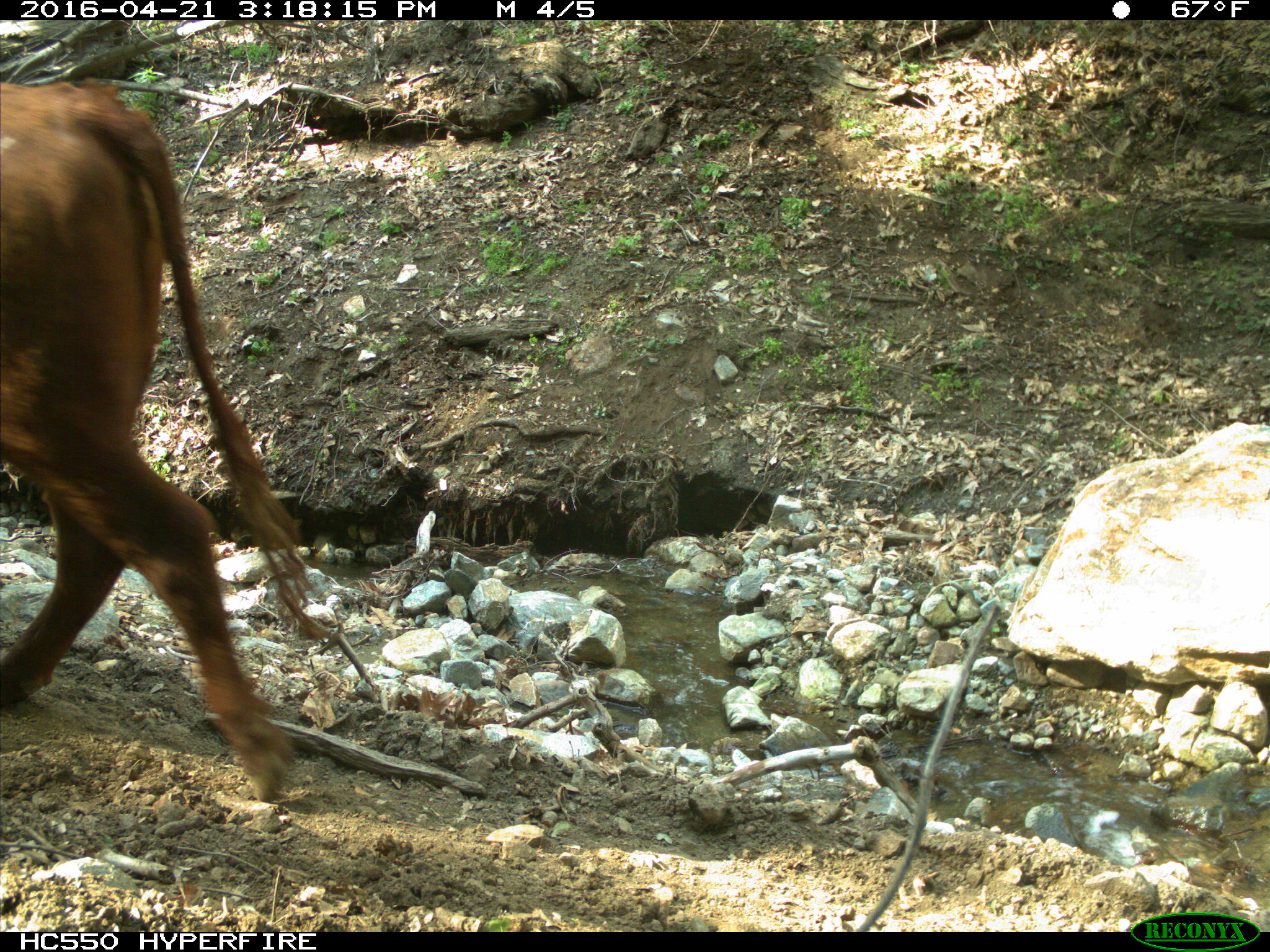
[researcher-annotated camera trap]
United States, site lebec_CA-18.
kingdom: Animalia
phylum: Chordata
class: Mammalia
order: Artiodactyla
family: Bovidae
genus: Bos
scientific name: Bos taurus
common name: domestic cow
Bos taurus (domestic cow).